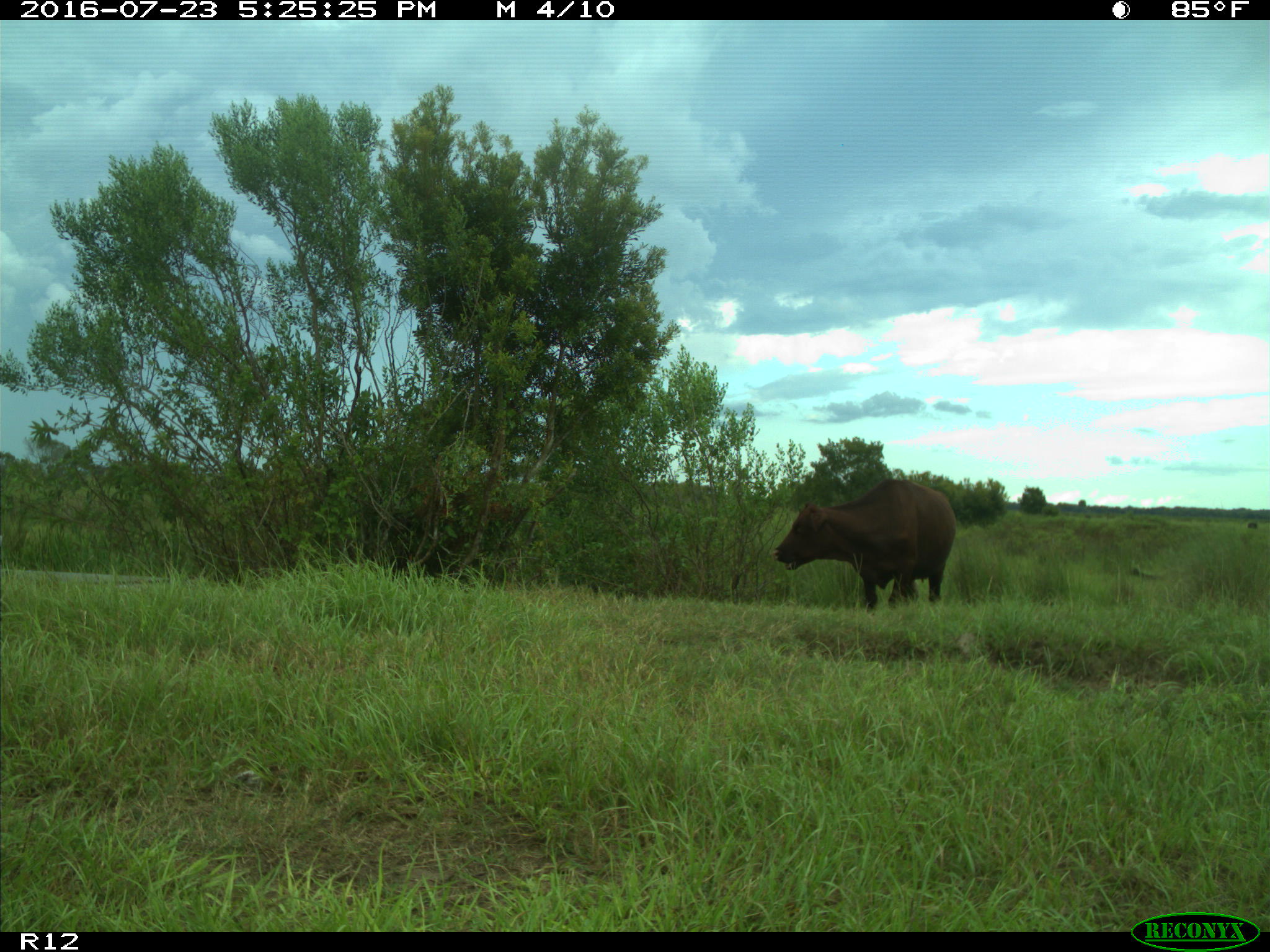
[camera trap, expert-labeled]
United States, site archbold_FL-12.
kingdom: Animalia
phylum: Chordata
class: Mammalia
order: Artiodactyla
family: Bovidae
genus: Bos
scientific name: Bos taurus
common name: domestic cow